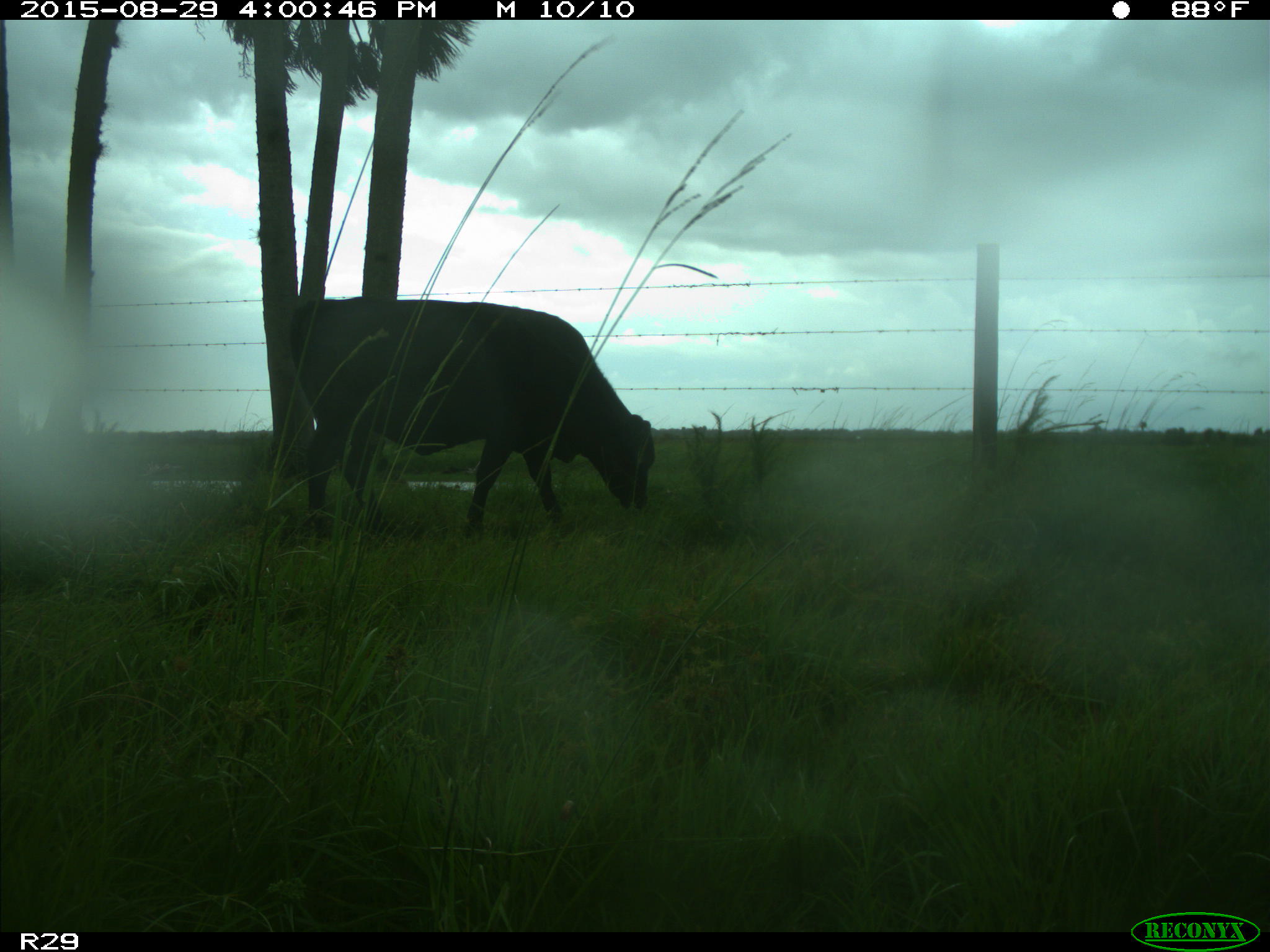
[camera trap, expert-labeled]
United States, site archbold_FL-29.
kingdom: Animalia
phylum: Chordata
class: Mammalia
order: Artiodactyla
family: Bovidae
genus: Bos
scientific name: Bos taurus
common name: domestic cow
Bos taurus (domestic cow).